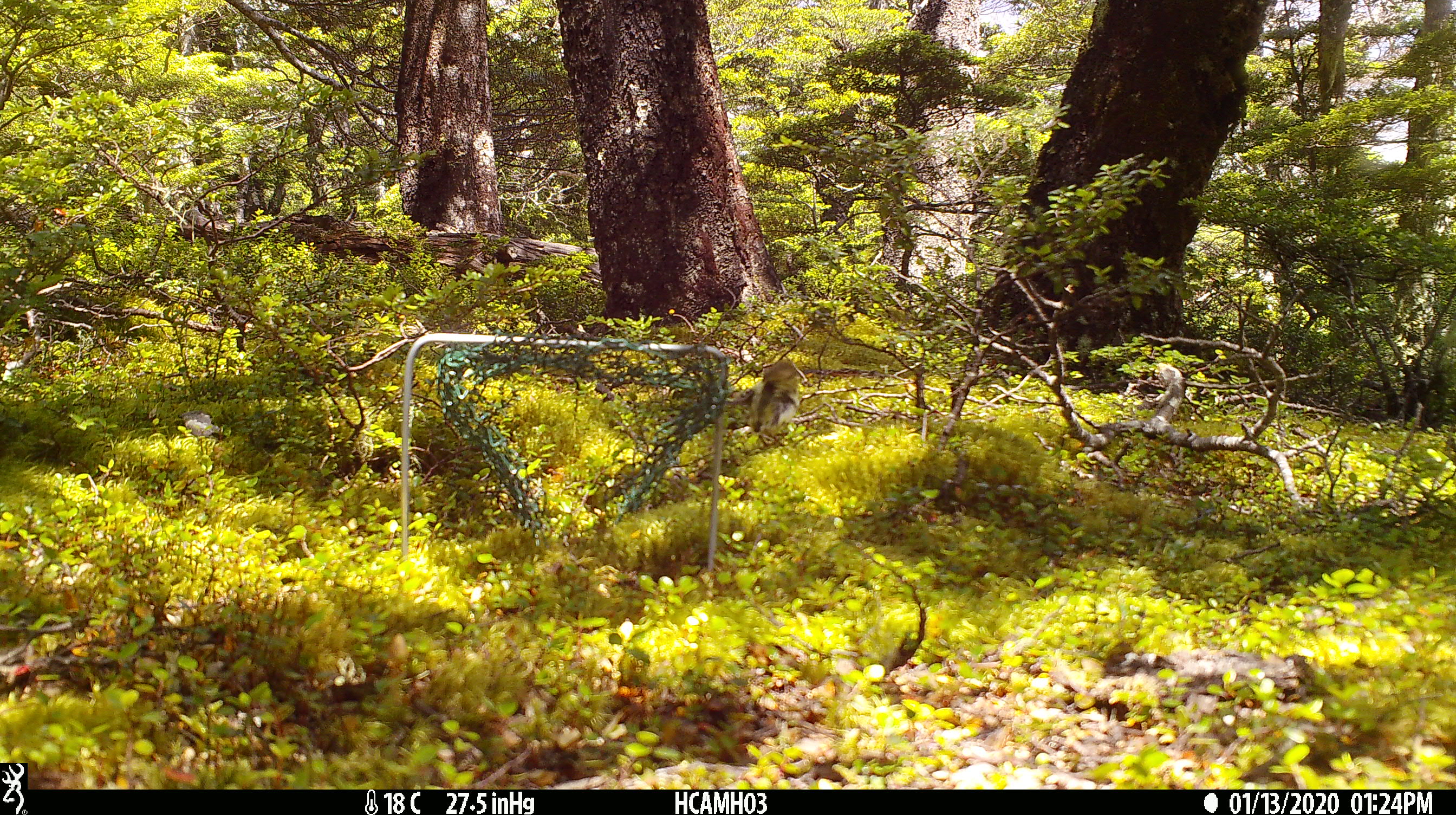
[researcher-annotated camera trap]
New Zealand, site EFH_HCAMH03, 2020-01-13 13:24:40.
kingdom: Animalia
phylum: Chordata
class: Aves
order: Passeriformes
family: Acanthisittidae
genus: Acanthisitta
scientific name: Acanthisitta chloris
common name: rifleman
Rifleman (Acanthisitta chloris).